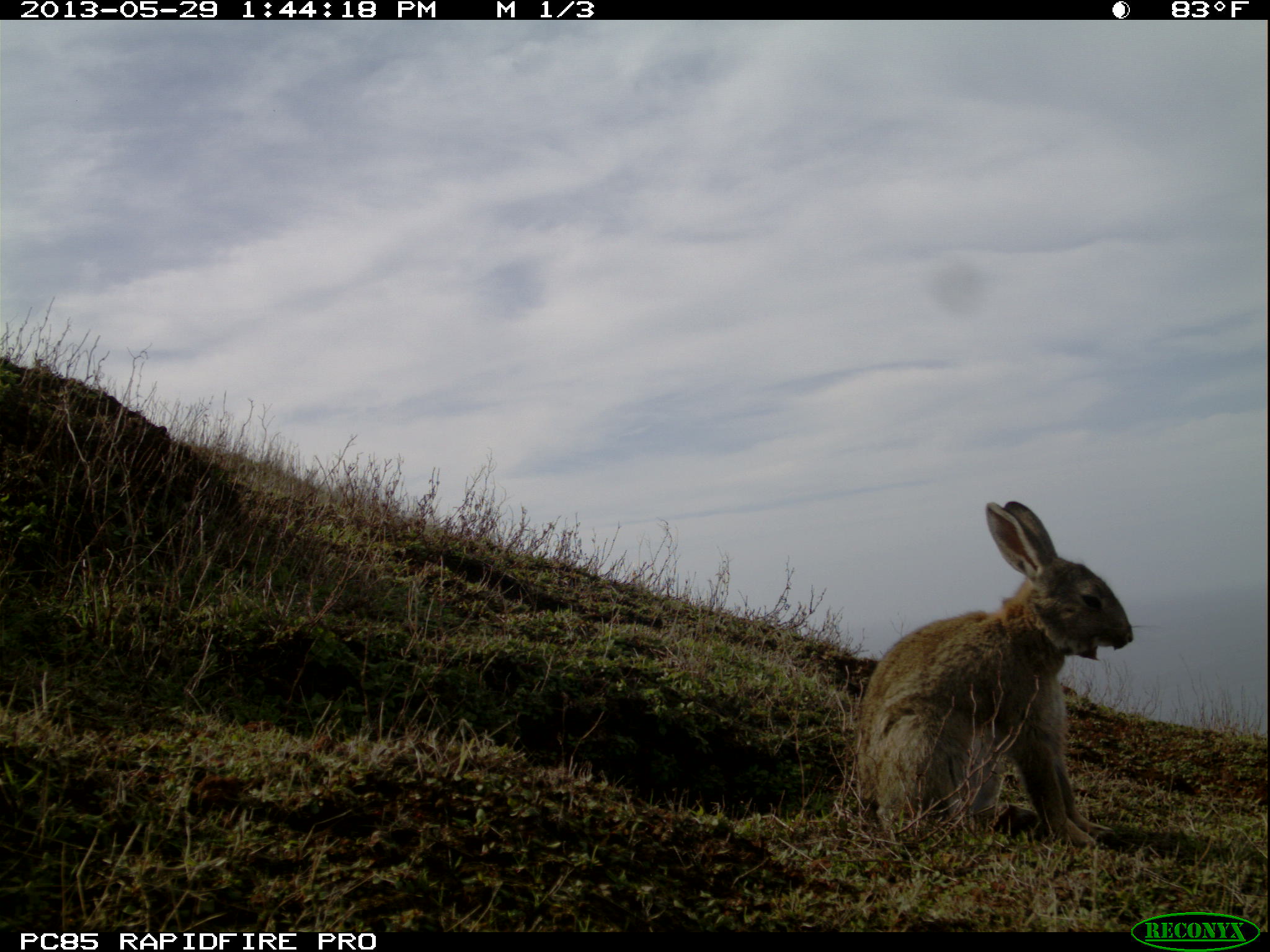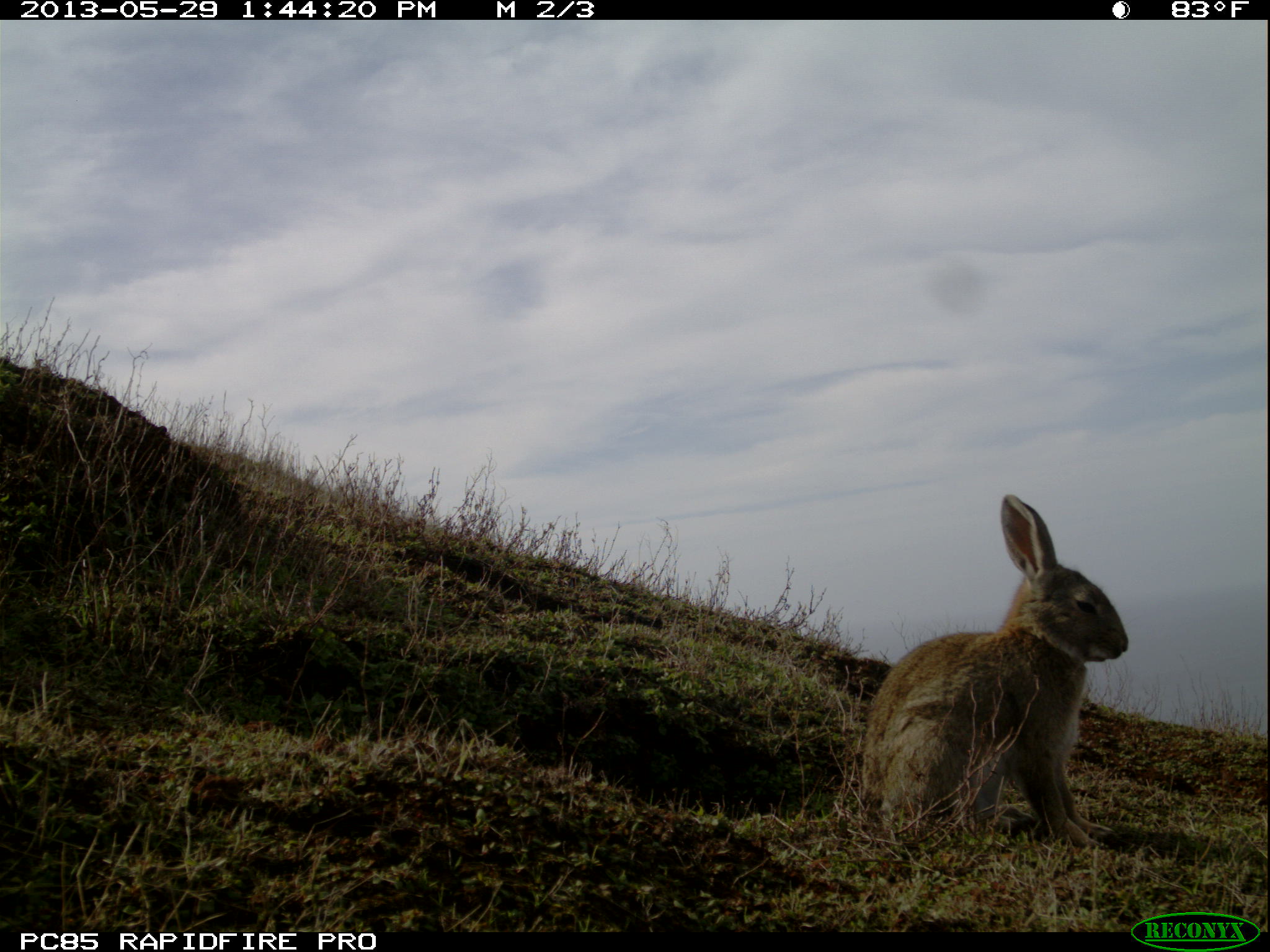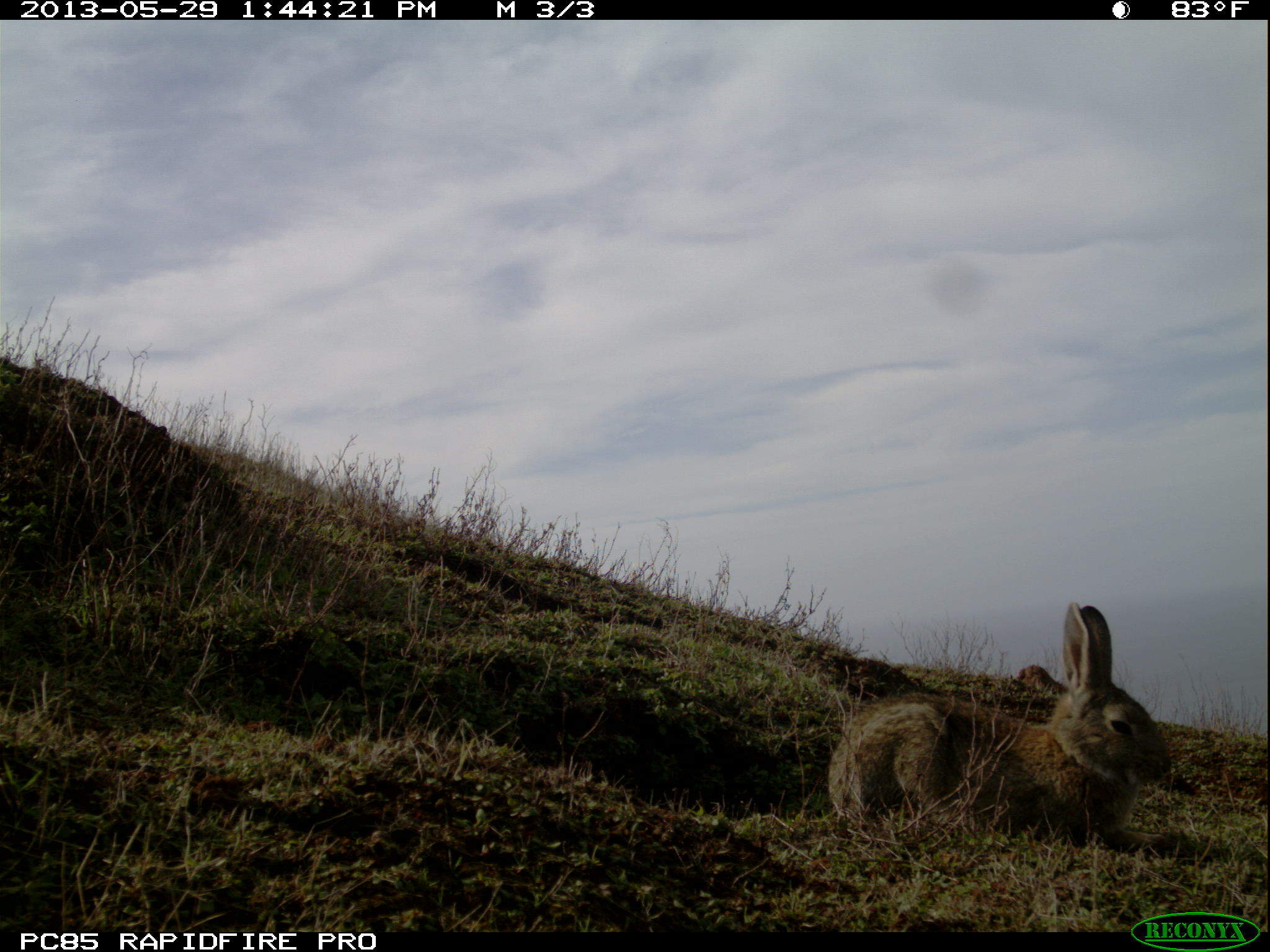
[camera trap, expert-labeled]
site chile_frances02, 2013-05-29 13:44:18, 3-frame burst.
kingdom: Animalia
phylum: Chordata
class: Mammalia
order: Lagomorpha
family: Leporidae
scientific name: Leporidae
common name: rabbits and hares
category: rabbit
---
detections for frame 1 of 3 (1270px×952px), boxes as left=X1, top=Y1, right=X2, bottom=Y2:
rabbit: left=845, top=500, right=1136, bottom=853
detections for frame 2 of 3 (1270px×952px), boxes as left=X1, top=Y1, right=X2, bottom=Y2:
rabbit: left=850, top=493, right=1133, bottom=858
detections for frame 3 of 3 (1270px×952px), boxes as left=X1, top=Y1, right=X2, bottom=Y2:
rabbit: left=821, top=599, right=1173, bottom=852